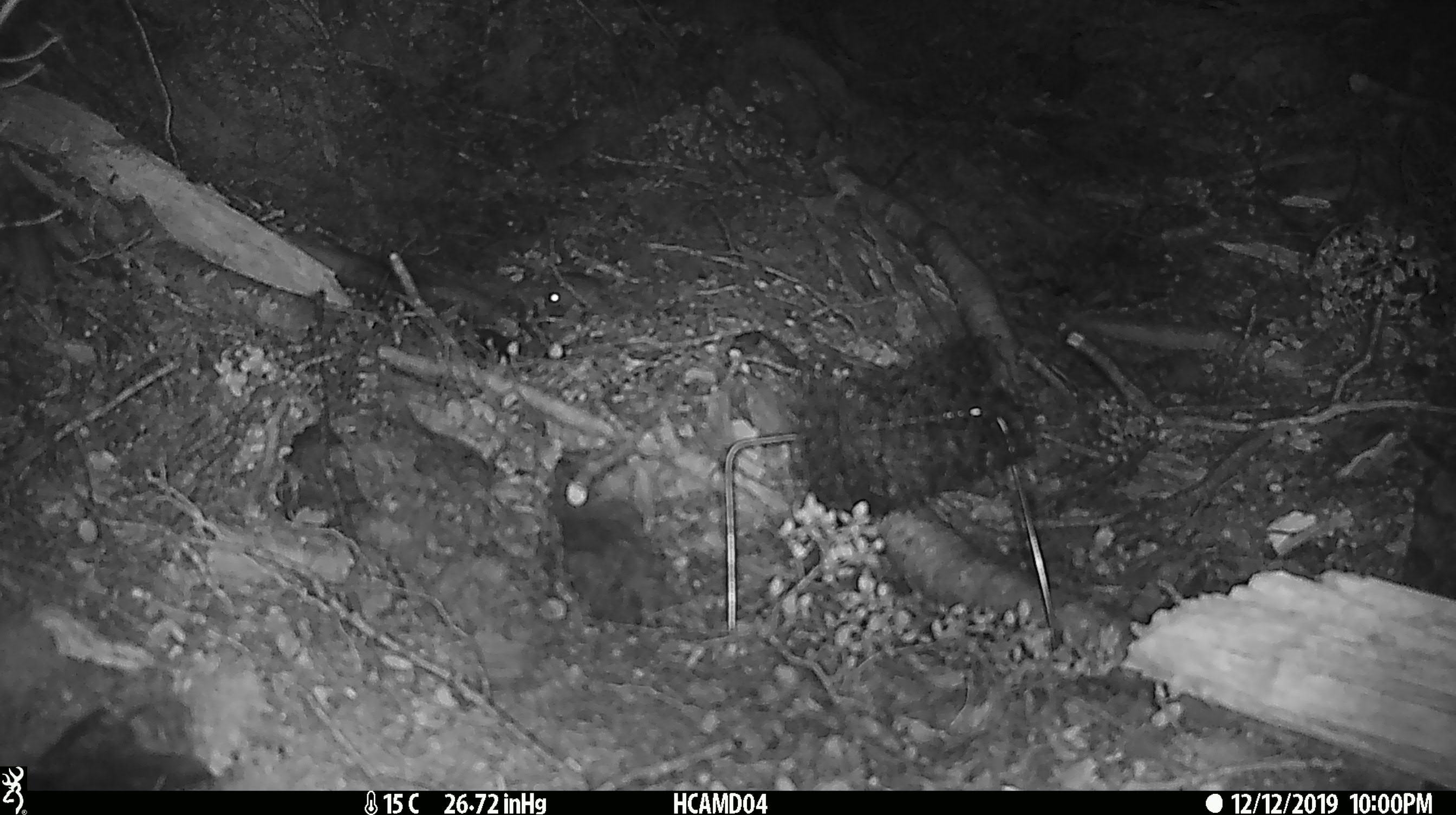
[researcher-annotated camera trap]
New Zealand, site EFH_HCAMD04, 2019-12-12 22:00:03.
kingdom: Animalia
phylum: Chordata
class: Mammalia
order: Rodentia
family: Muridae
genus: Mus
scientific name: Mus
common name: mouse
Mouse (Mus).